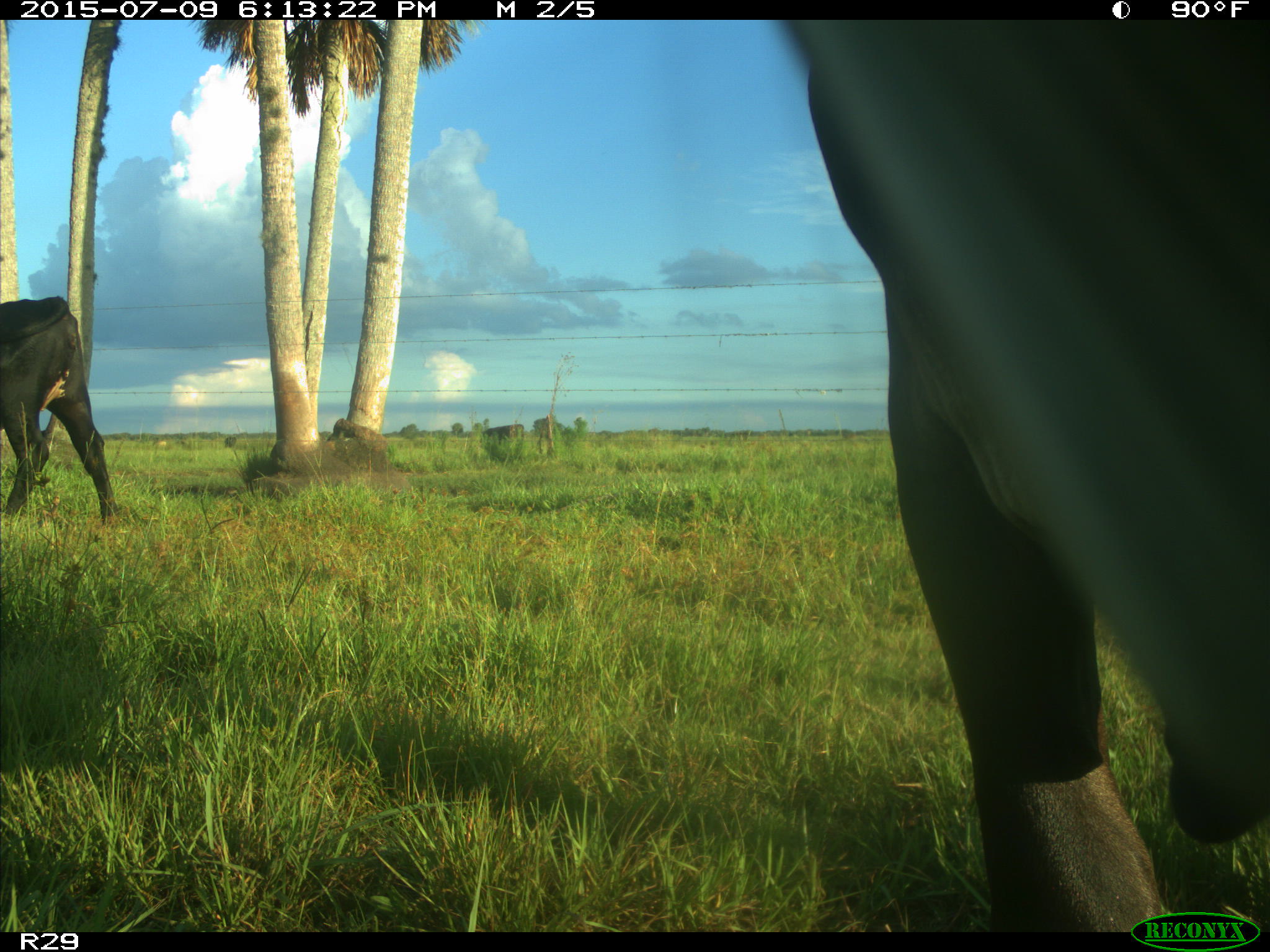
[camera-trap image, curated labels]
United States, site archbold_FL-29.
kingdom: Animalia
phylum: Chordata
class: Mammalia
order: Artiodactyla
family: Bovidae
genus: Bos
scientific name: Bos taurus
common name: domestic cow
Bos taurus (domestic cow).